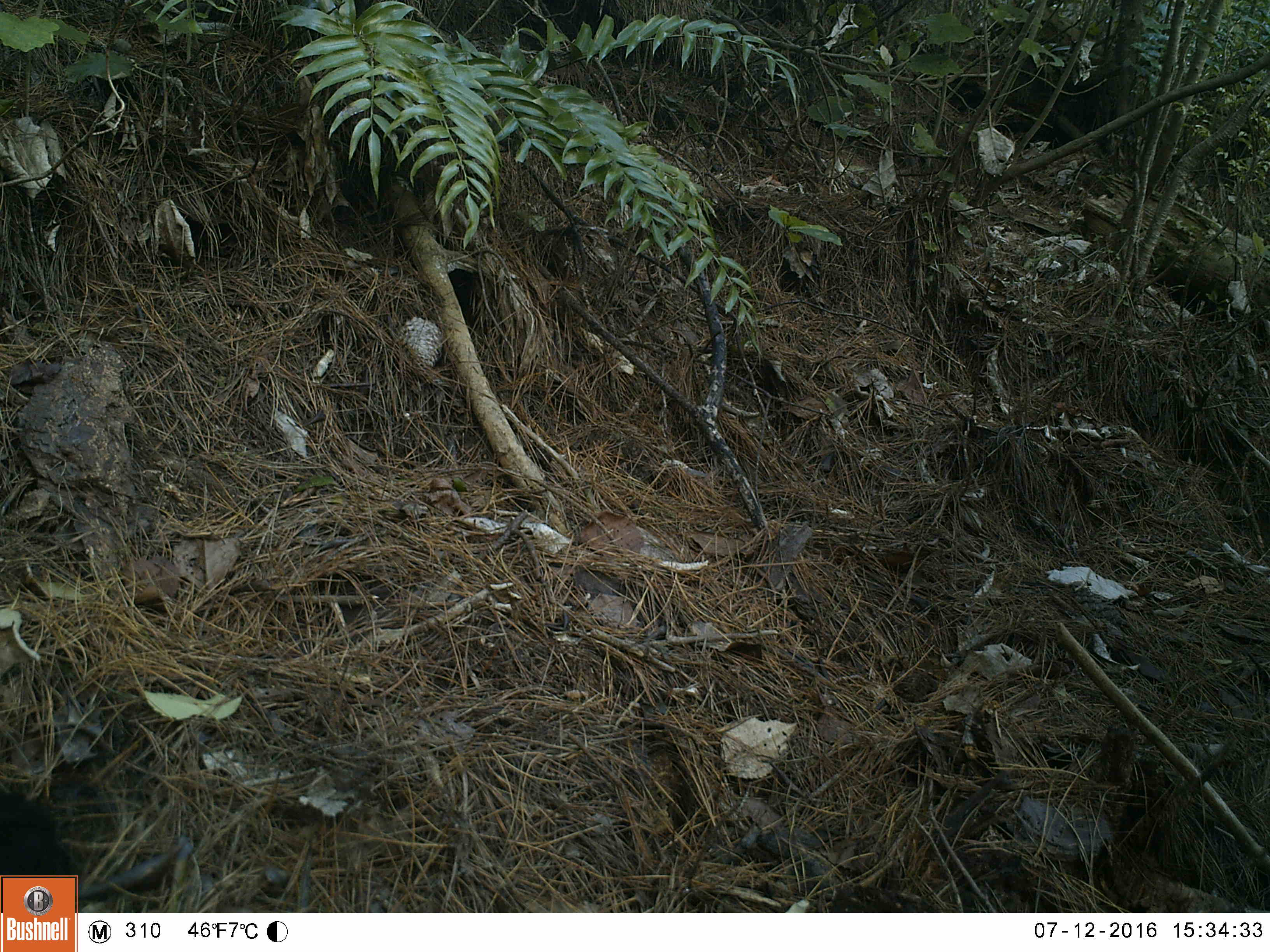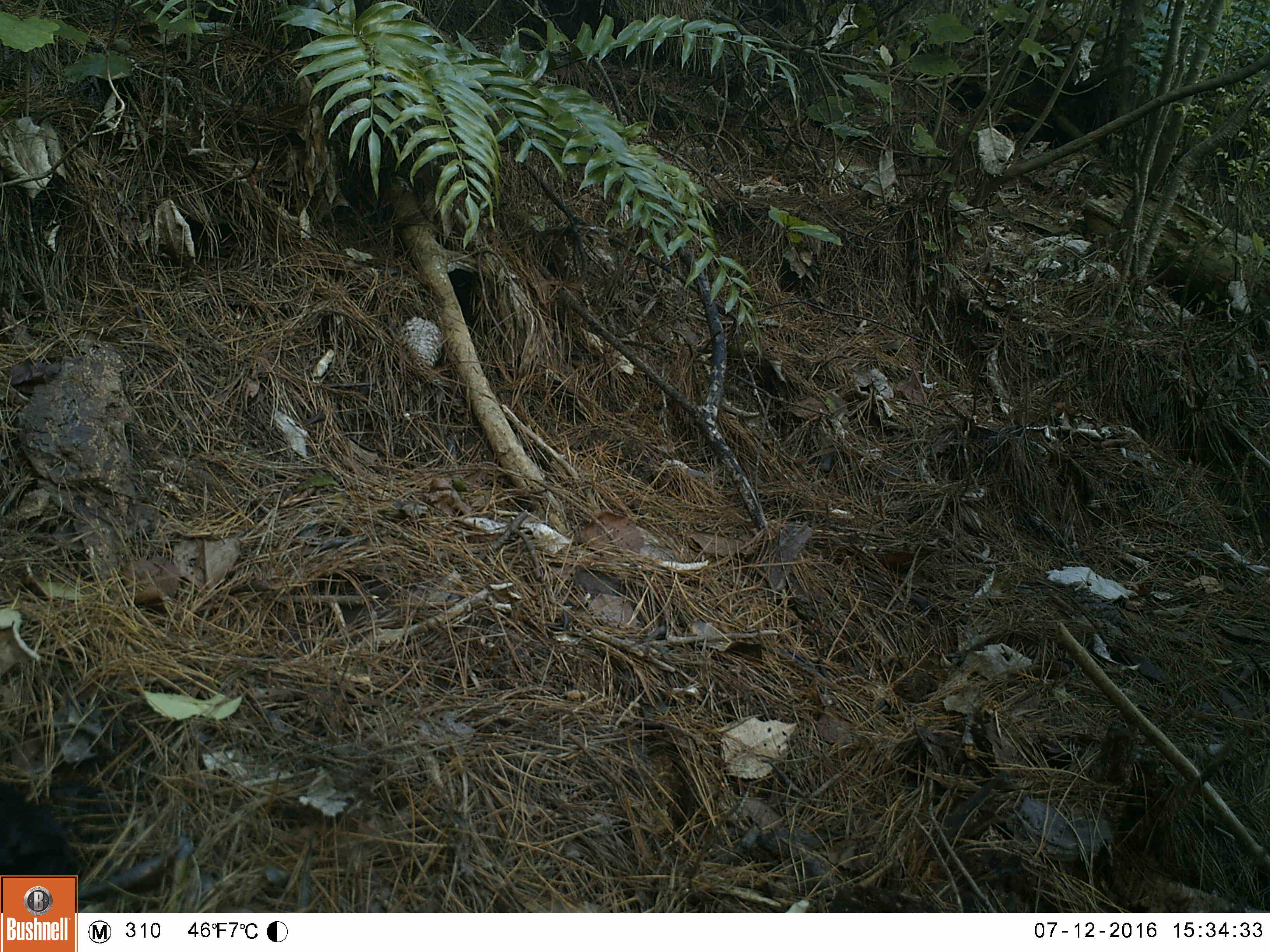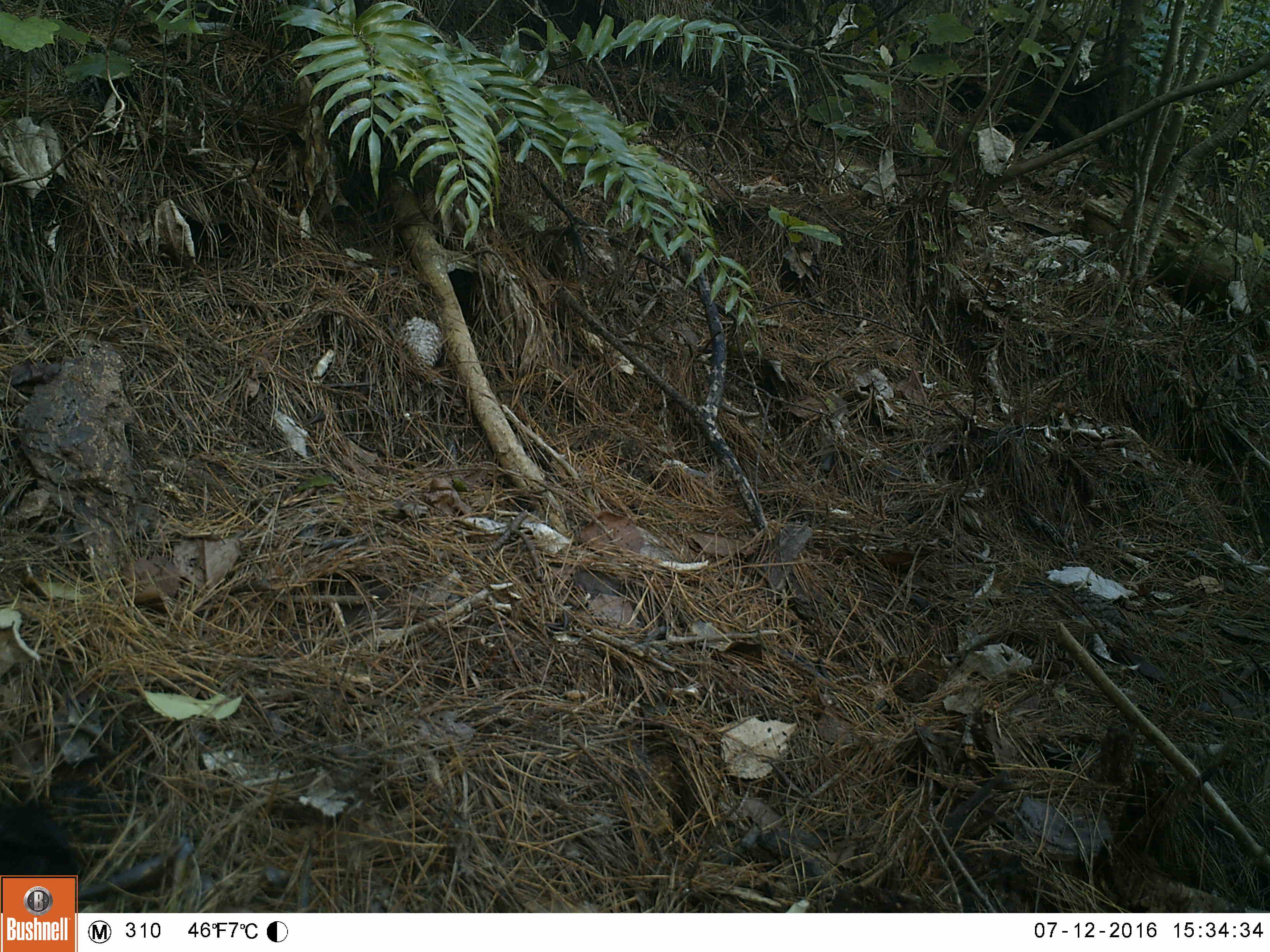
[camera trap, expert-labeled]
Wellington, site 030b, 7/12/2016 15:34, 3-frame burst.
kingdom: Animalia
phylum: Chordata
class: Aves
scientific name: Aves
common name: bird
Bird (Aves).